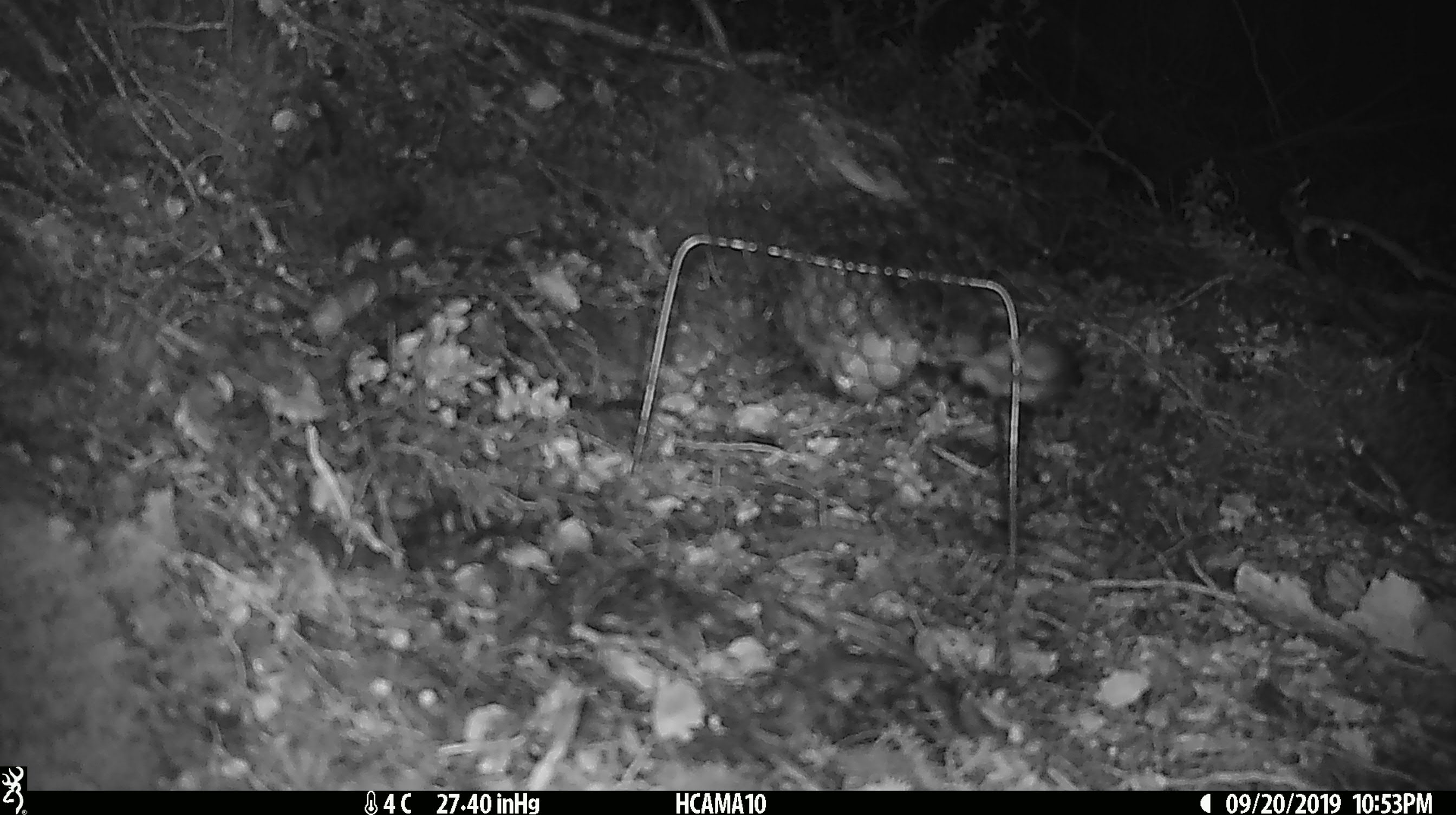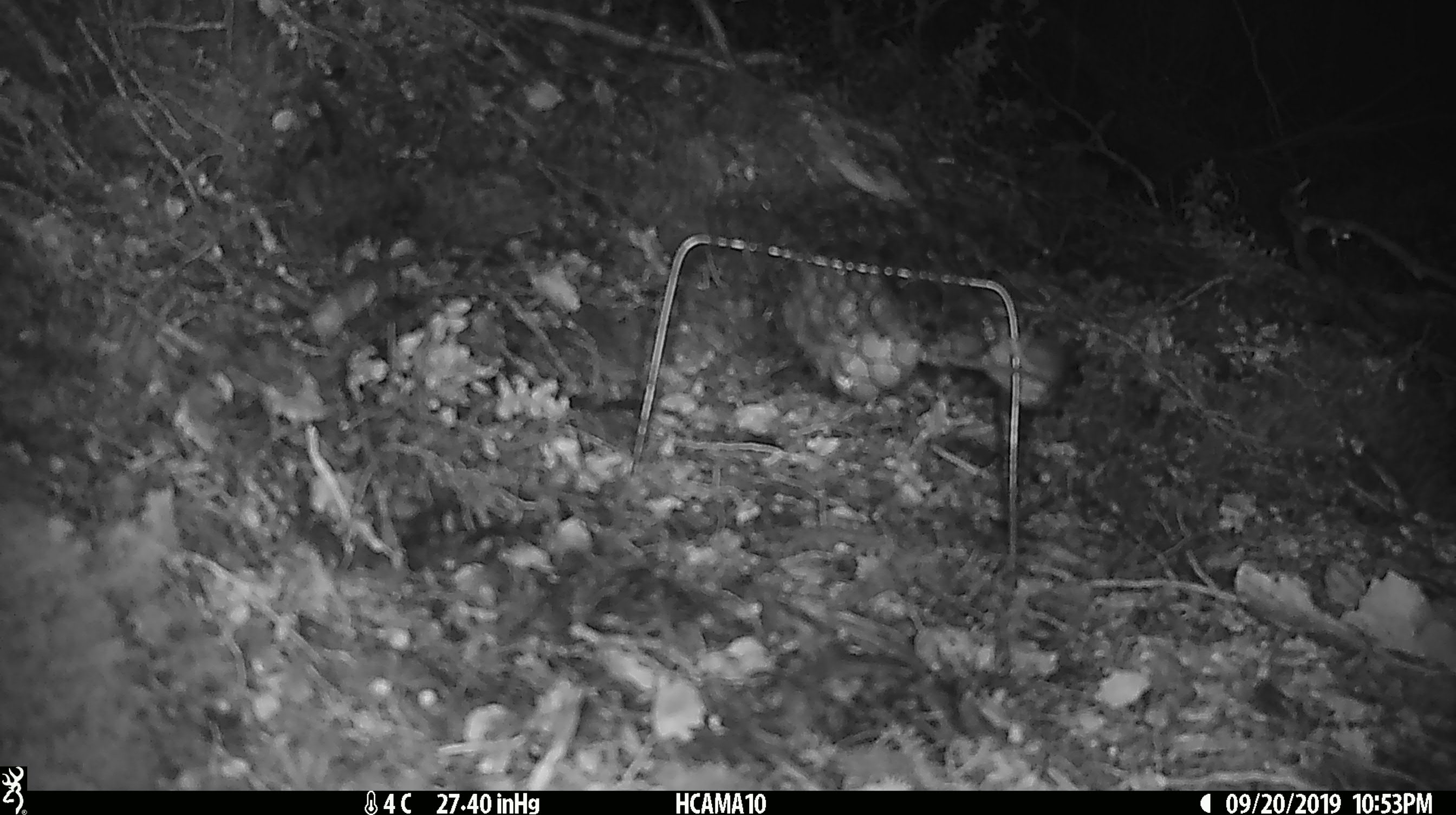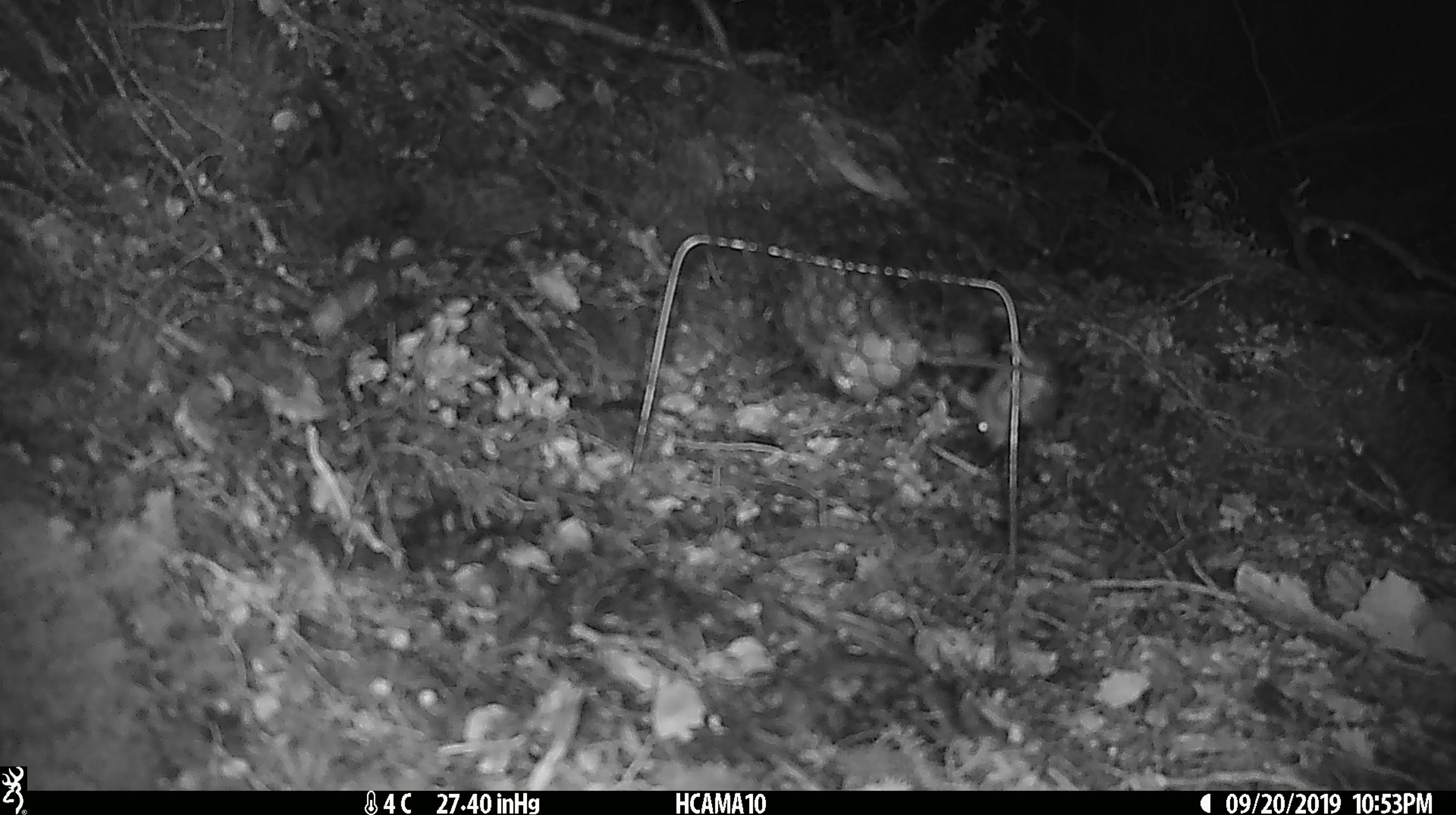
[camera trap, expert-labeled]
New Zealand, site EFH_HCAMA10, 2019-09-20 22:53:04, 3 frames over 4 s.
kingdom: Animalia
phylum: Chordata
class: Mammalia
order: Rodentia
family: Muridae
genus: Mus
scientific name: Mus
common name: mouse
Mouse (Mus).